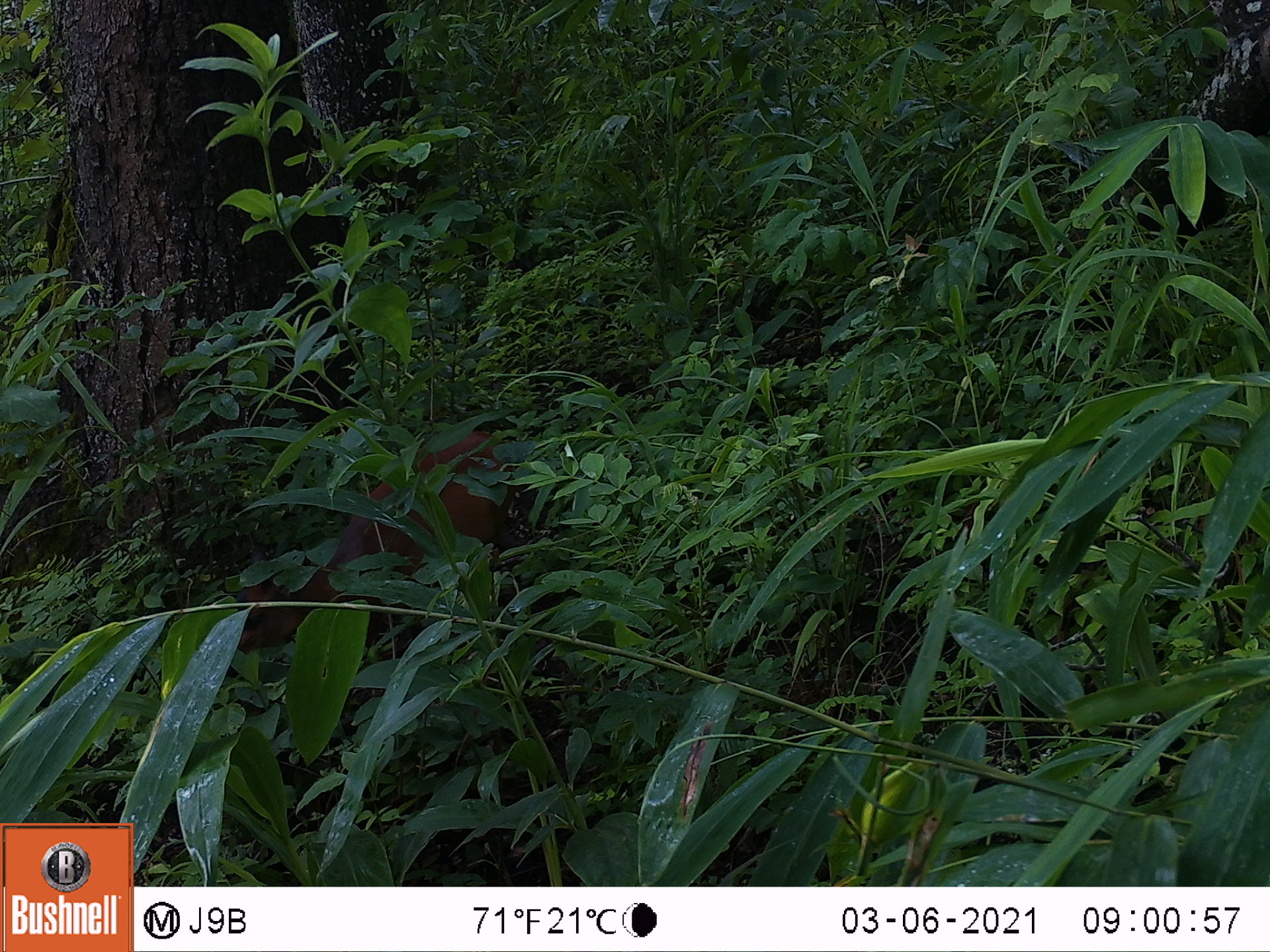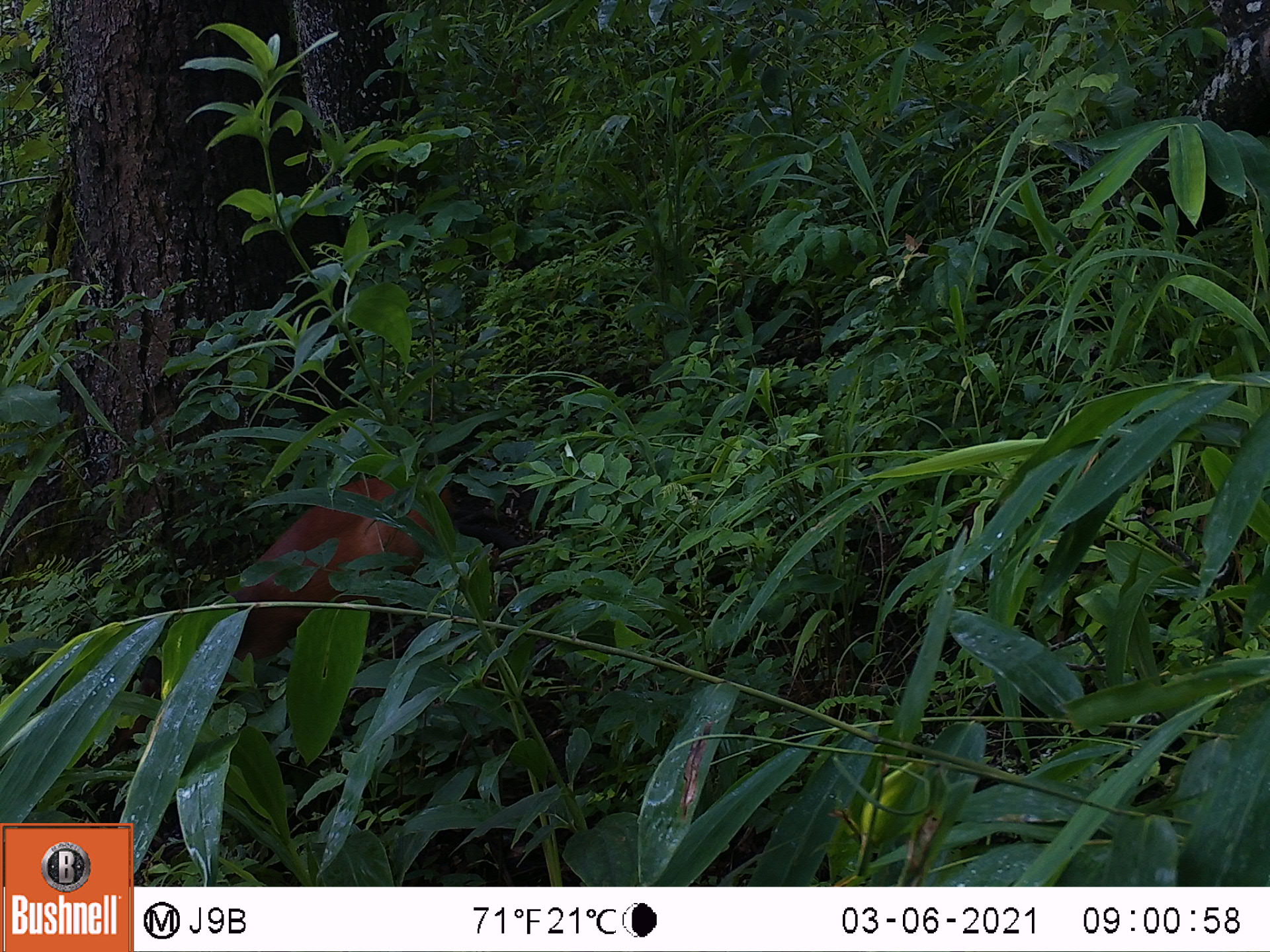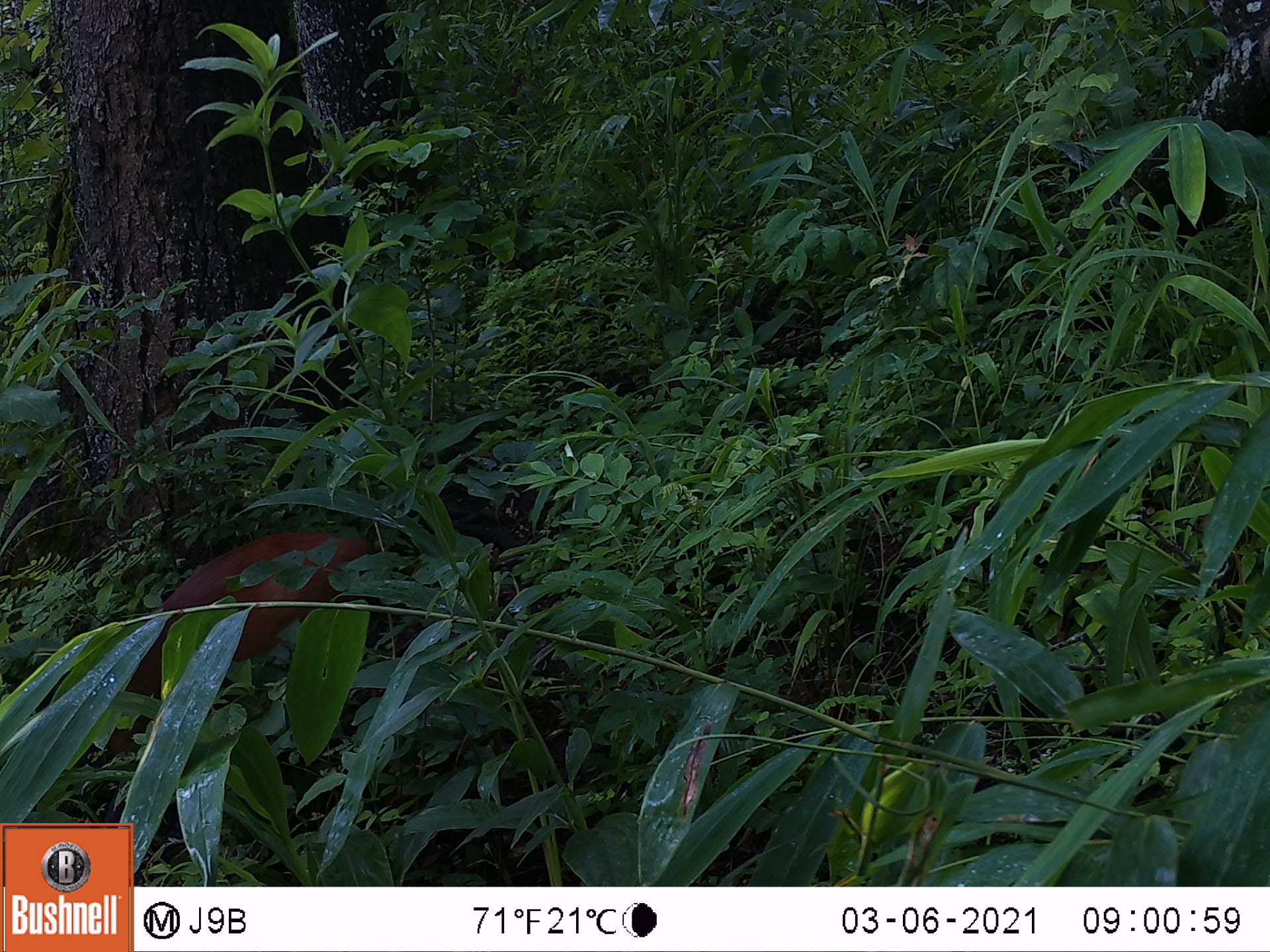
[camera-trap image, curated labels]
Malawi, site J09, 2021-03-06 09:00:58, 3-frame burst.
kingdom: Animalia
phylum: Chordata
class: Mammalia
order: Artiodactyla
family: Bovidae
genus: Cephalophorus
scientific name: Cephalophorus natalensis natalensis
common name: red duiker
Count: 1.